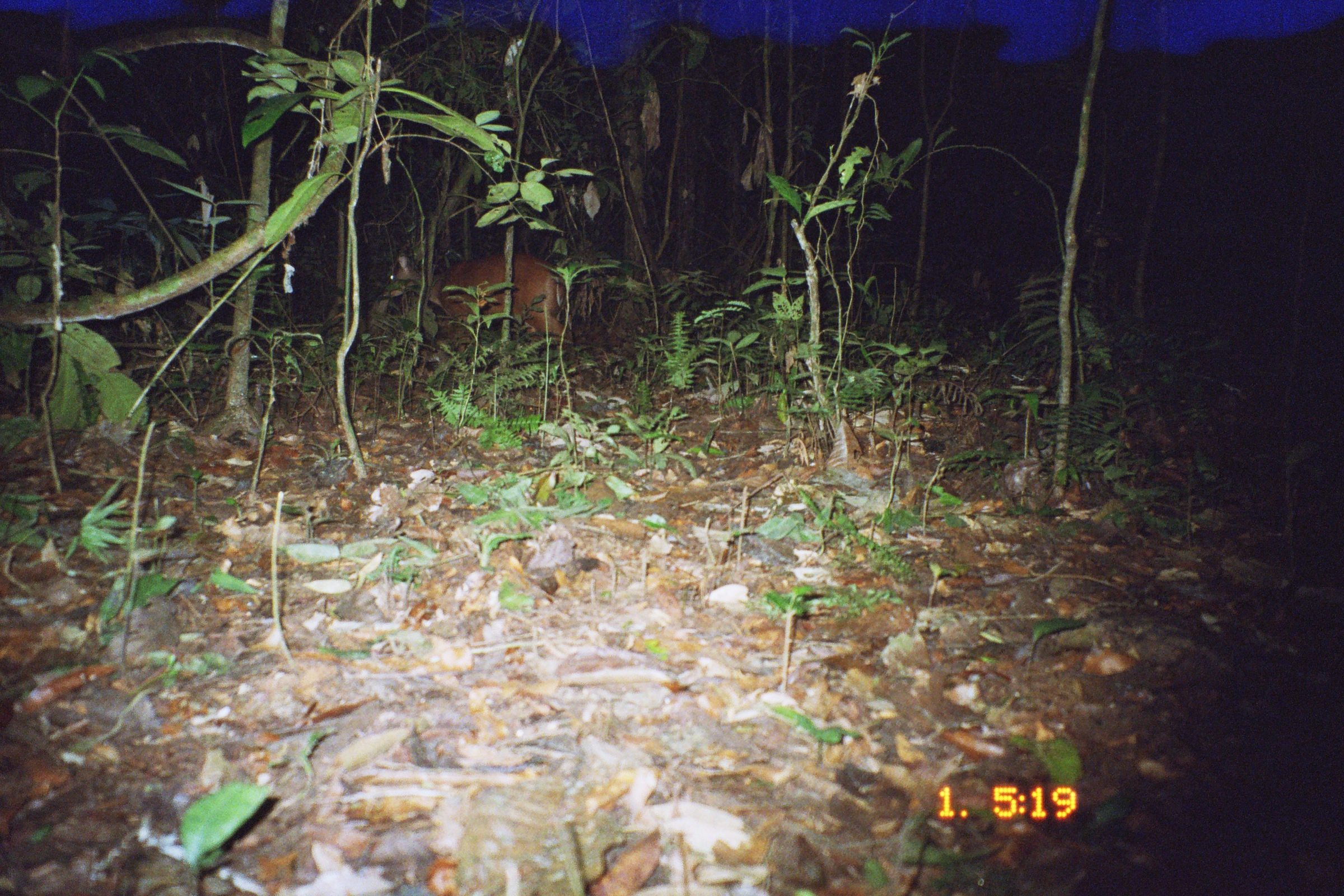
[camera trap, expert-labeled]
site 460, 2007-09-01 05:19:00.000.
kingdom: Animalia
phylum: Chordata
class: Mammalia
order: Artiodactyla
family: Cervidae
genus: Mazama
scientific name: Mazama americana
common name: red brocket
Mazama americana (red brocket).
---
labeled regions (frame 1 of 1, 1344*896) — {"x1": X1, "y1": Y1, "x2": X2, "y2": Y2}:
mazama americana: {"x1": 382, "y1": 255, "x2": 574, "y2": 351}